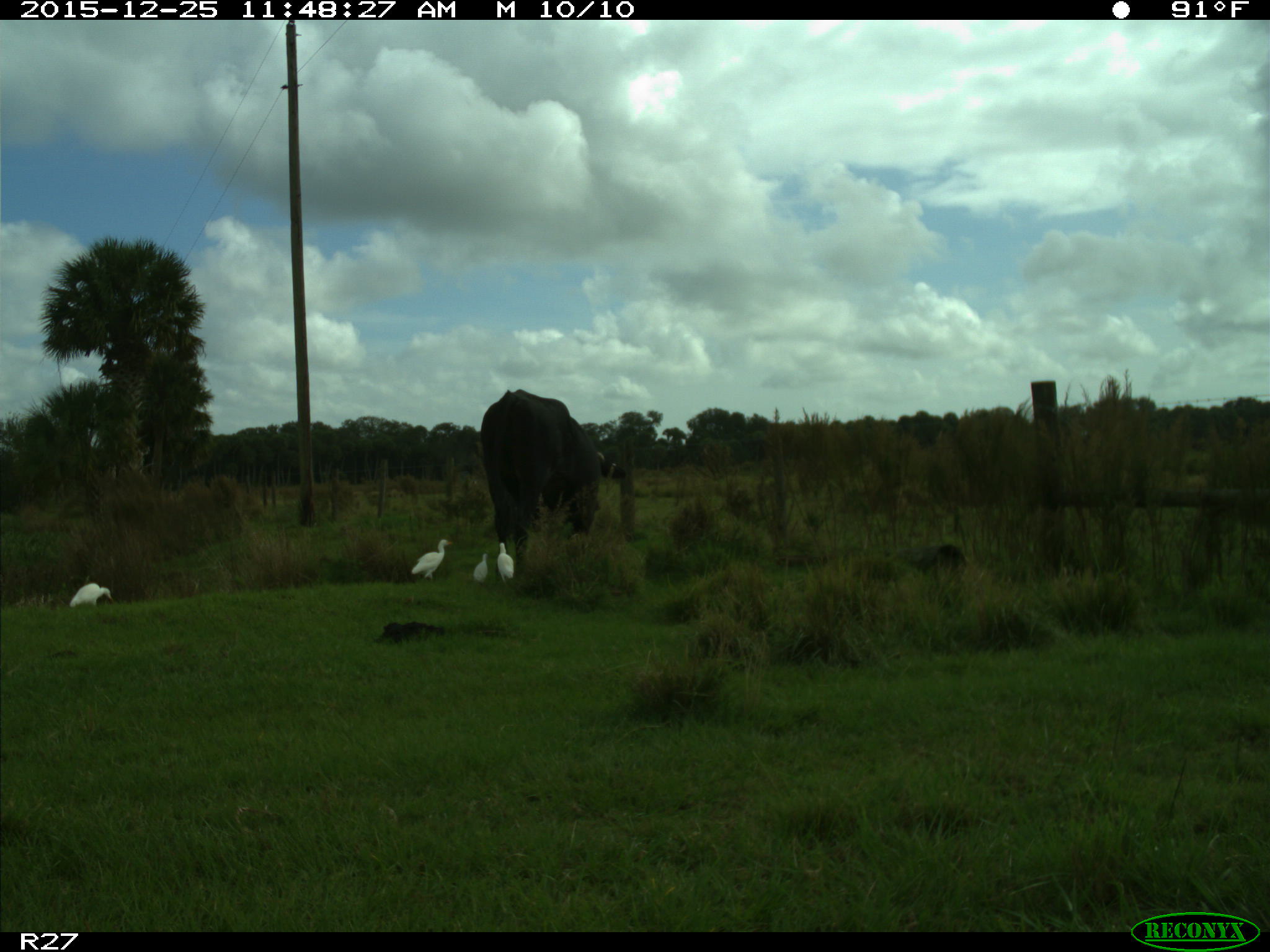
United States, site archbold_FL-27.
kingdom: Animalia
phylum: Chordata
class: Mammalia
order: Artiodactyla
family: Bovidae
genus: Bos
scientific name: Bos taurus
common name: domestic cow